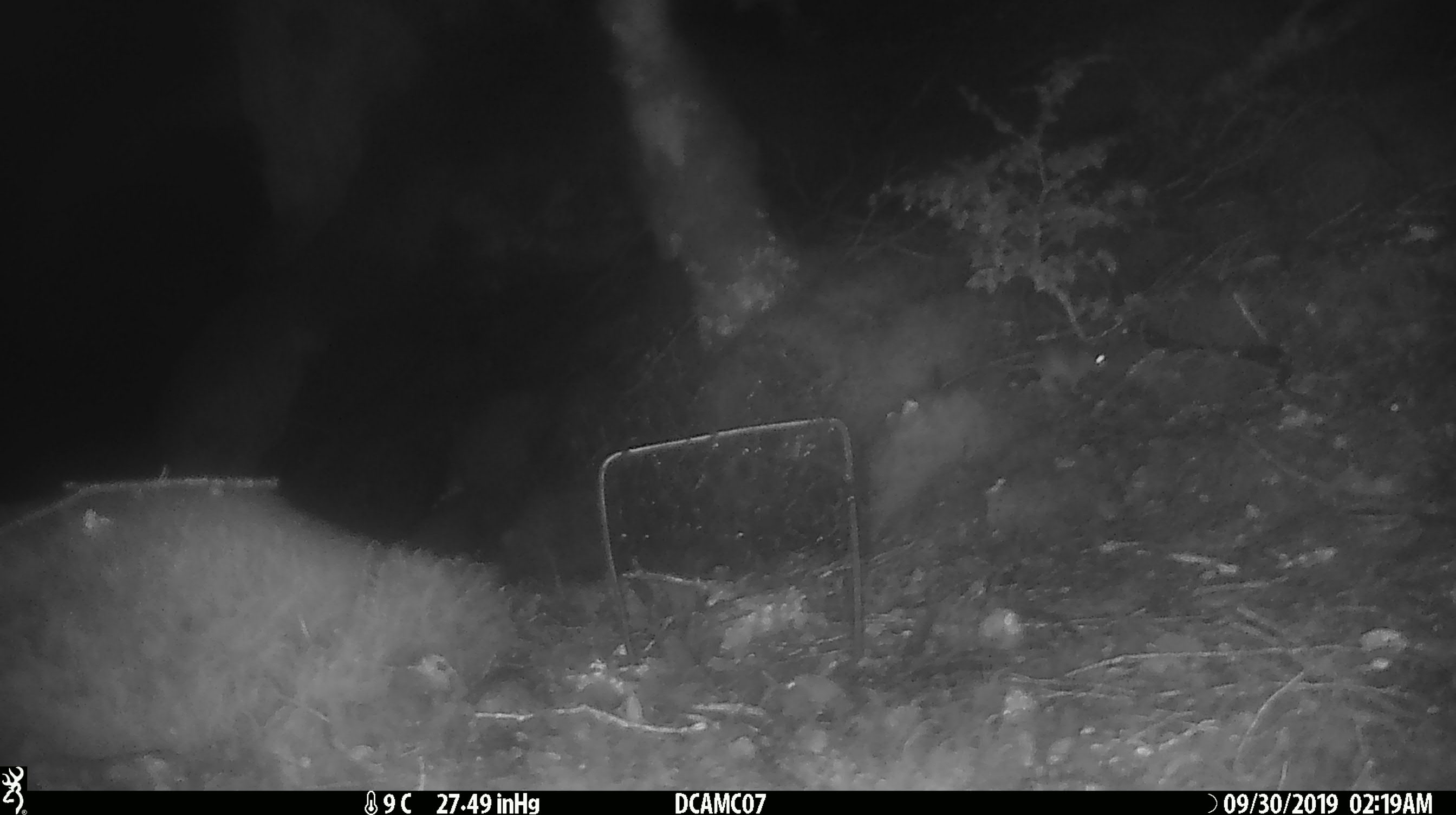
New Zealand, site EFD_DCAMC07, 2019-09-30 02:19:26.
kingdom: Animalia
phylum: Chordata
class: Mammalia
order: Rodentia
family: Muridae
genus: Mus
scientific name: Mus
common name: mouse